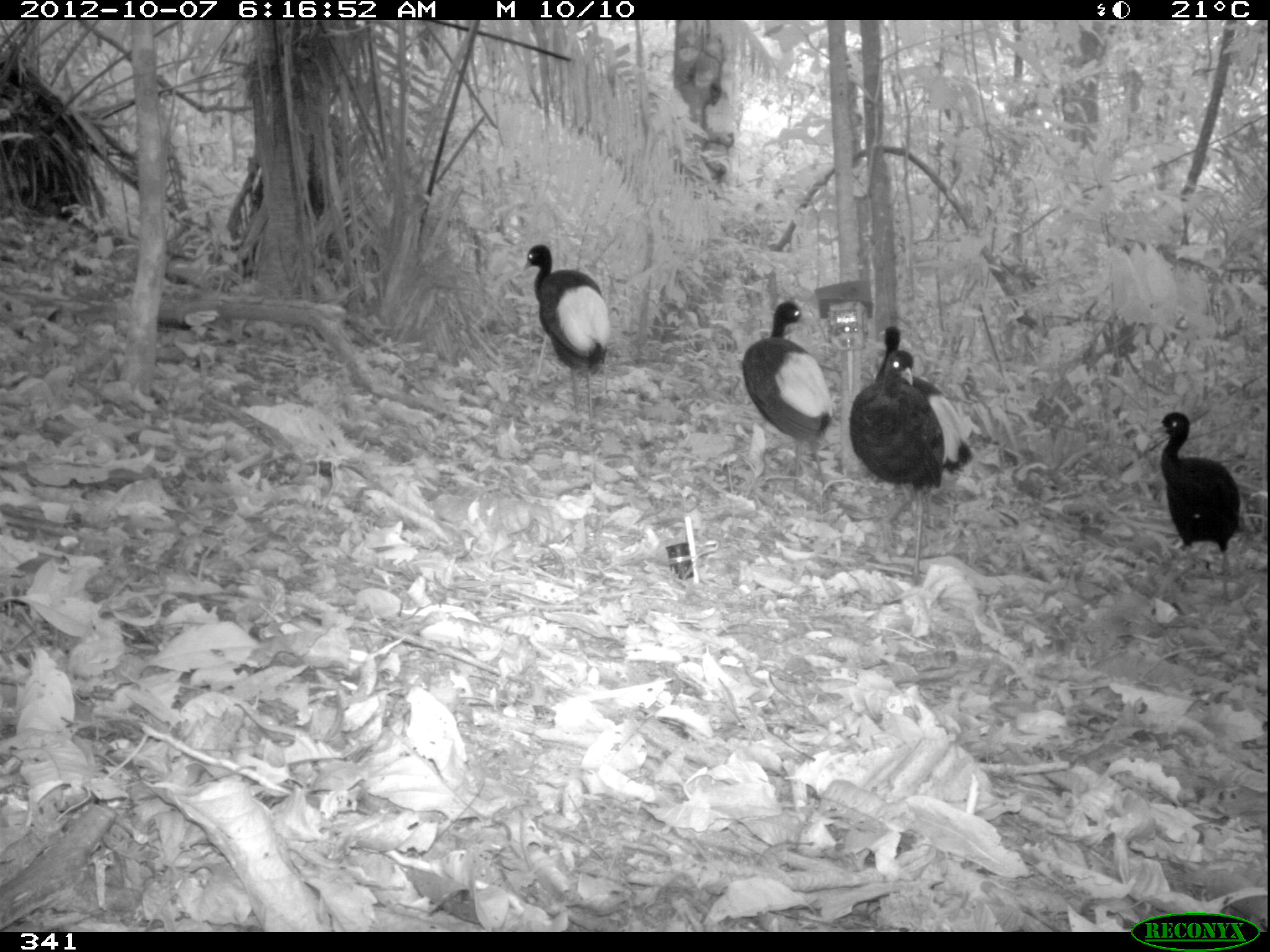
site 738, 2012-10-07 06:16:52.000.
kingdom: Animalia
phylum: Chordata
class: Aves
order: Gruiformes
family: Psophiidae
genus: Psophia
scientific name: Psophia leucoptera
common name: pale-winged trumpeter